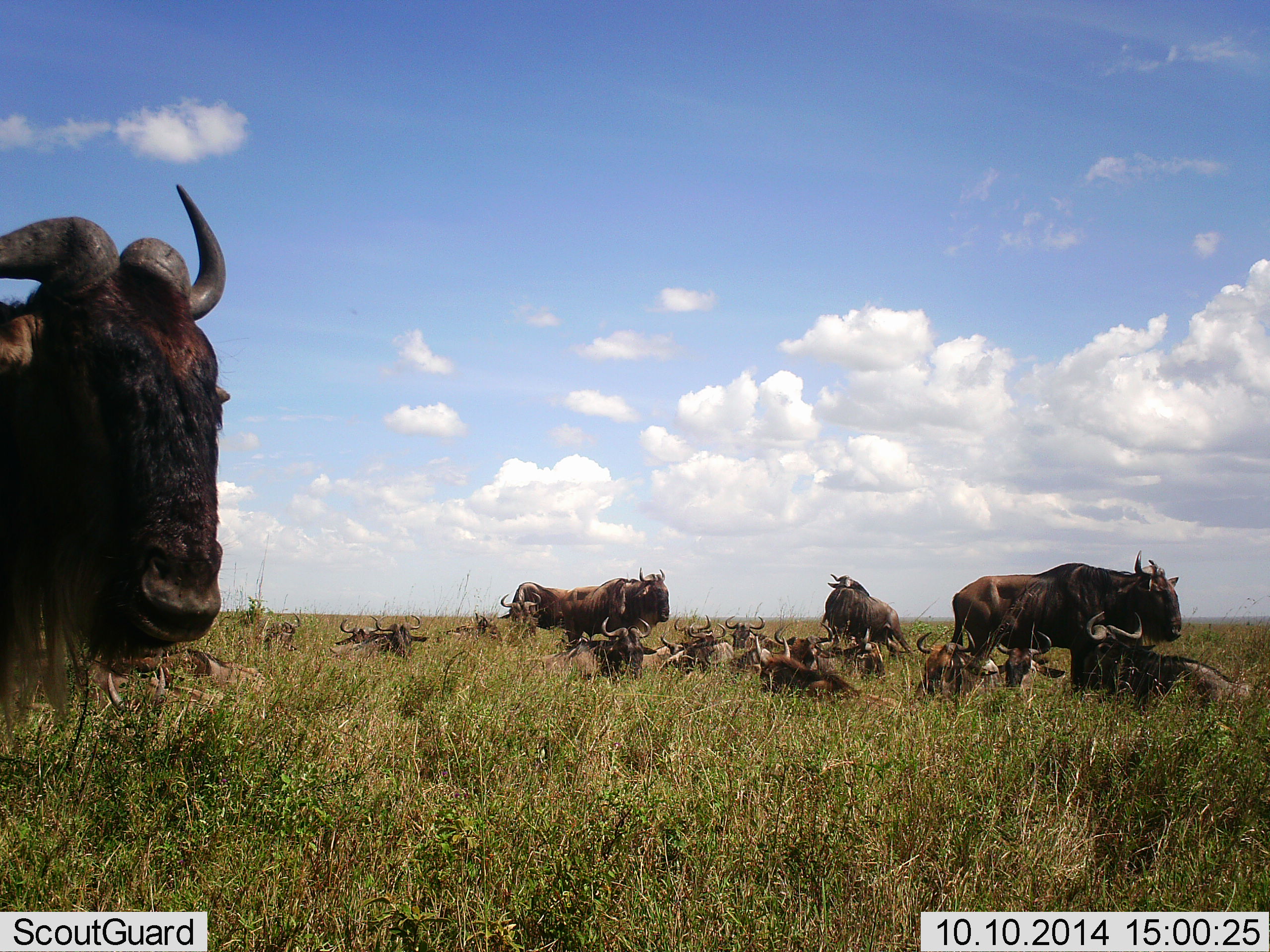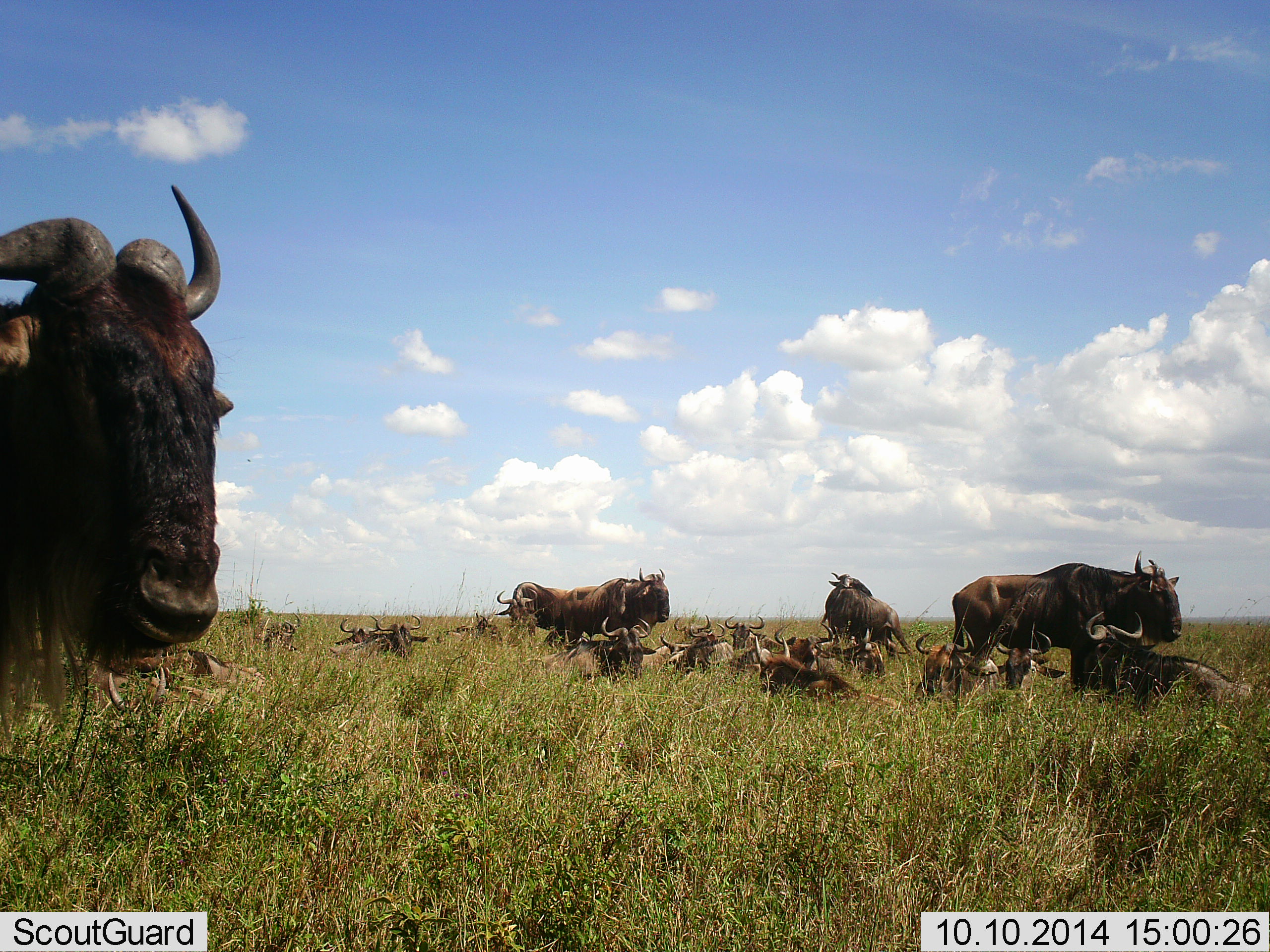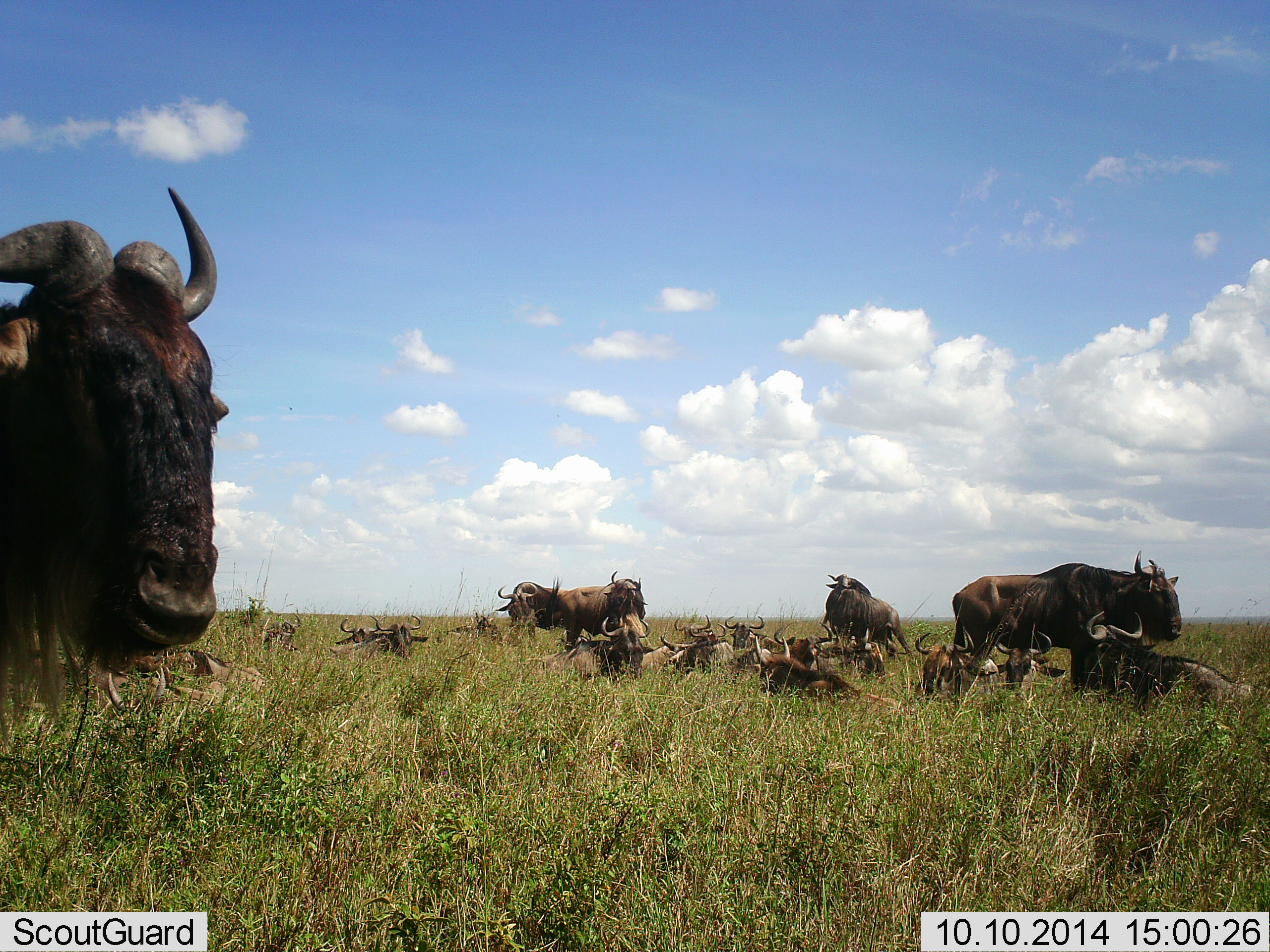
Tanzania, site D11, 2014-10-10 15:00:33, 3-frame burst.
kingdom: Animalia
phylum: Chordata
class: Mammalia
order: Artiodactyla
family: Bovidae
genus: Connochaetes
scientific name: Connochaetes taurinus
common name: blue wildebeest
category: wildebeest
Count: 11-50.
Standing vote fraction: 100%.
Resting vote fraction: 100%.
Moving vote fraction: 9%.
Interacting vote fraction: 0%.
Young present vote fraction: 18%.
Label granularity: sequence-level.